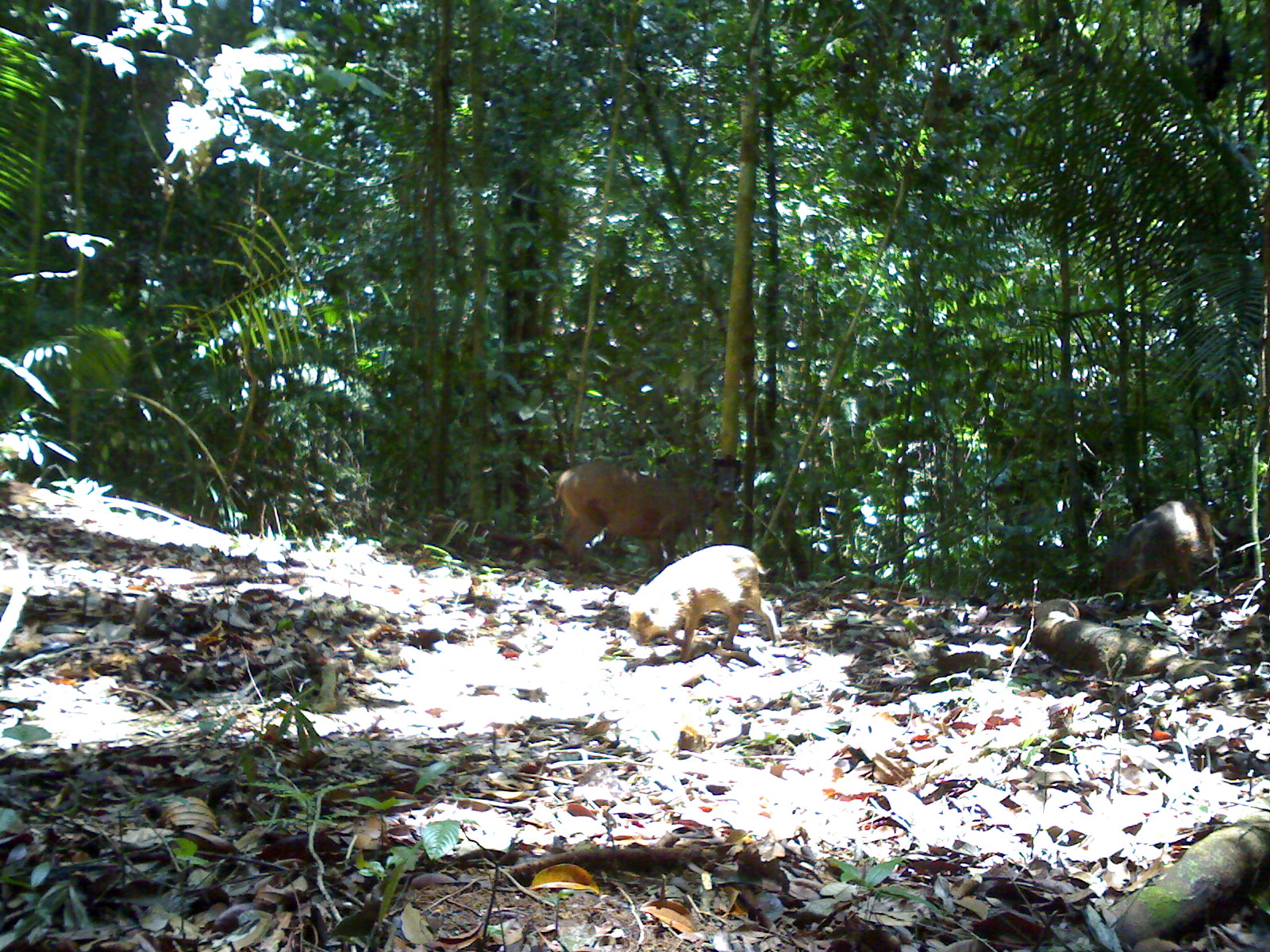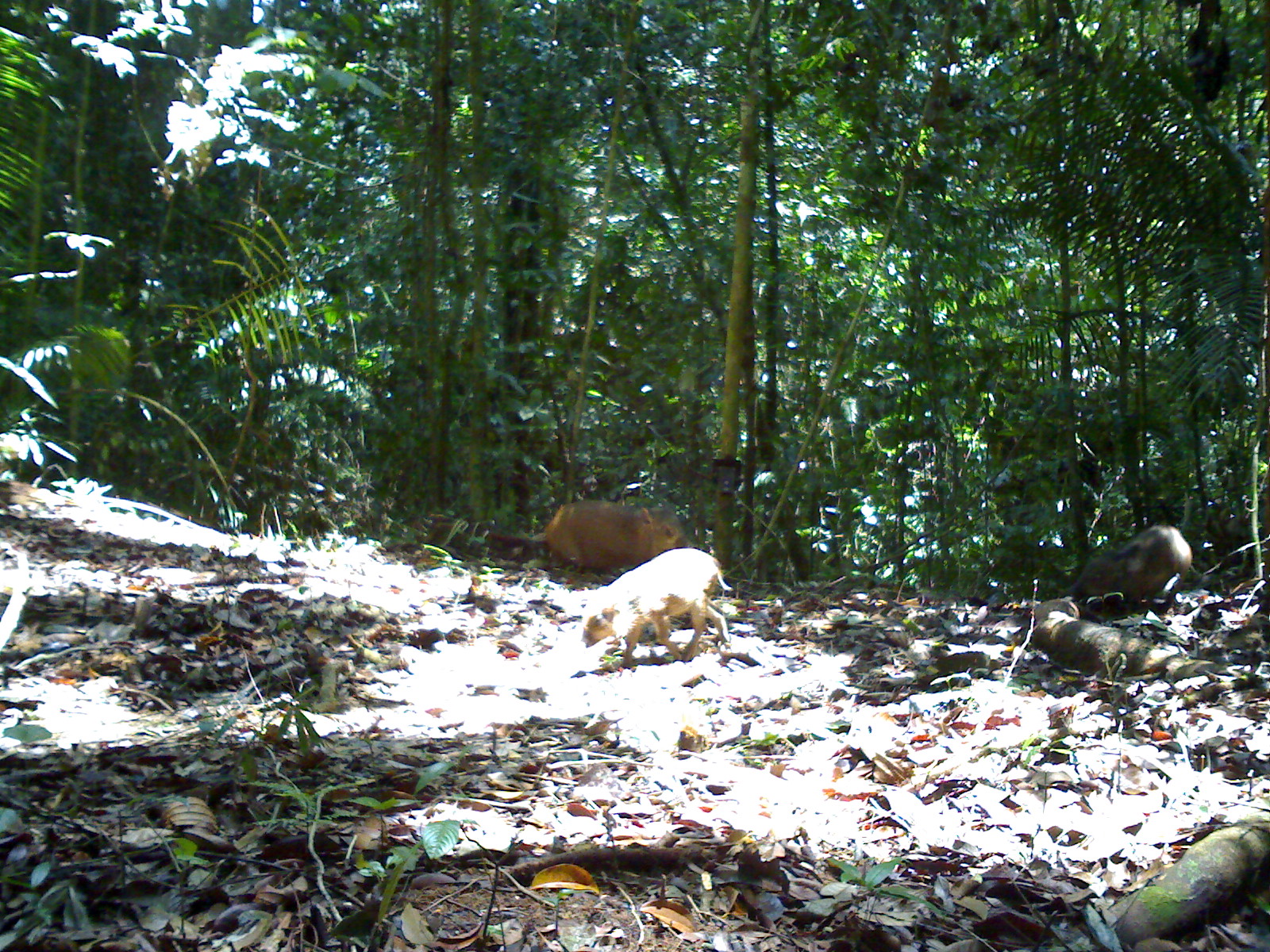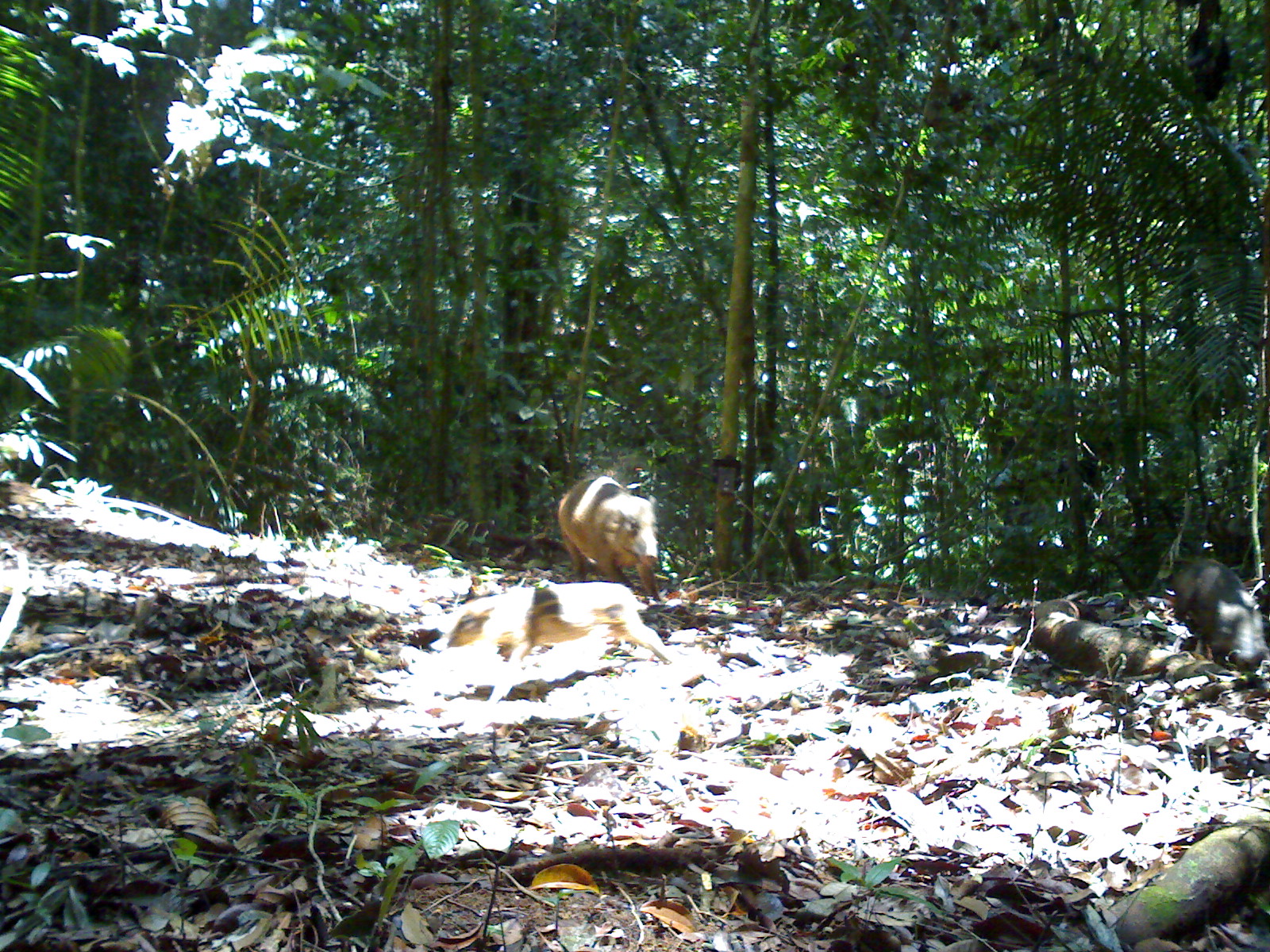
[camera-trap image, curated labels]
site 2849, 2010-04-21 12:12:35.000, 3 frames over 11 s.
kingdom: Animalia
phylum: Chordata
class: Mammalia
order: Artiodactyla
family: Suidae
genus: Sus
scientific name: Sus scrofa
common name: wild boar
Sus scrofa (wild boar), count 3, age adult and infant.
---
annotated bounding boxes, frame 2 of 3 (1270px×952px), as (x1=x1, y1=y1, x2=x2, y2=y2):
sus scrofa: (x1=580, y1=547, x2=732, y2=669); (x1=544, y1=499, x2=695, y2=574); (x1=1068, y1=523, x2=1192, y2=610)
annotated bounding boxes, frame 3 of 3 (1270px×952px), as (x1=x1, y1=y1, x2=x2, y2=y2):
sus scrofa: (x1=441, y1=580, x2=674, y2=701); (x1=556, y1=473, x2=661, y2=601); (x1=1171, y1=552, x2=1268, y2=670)